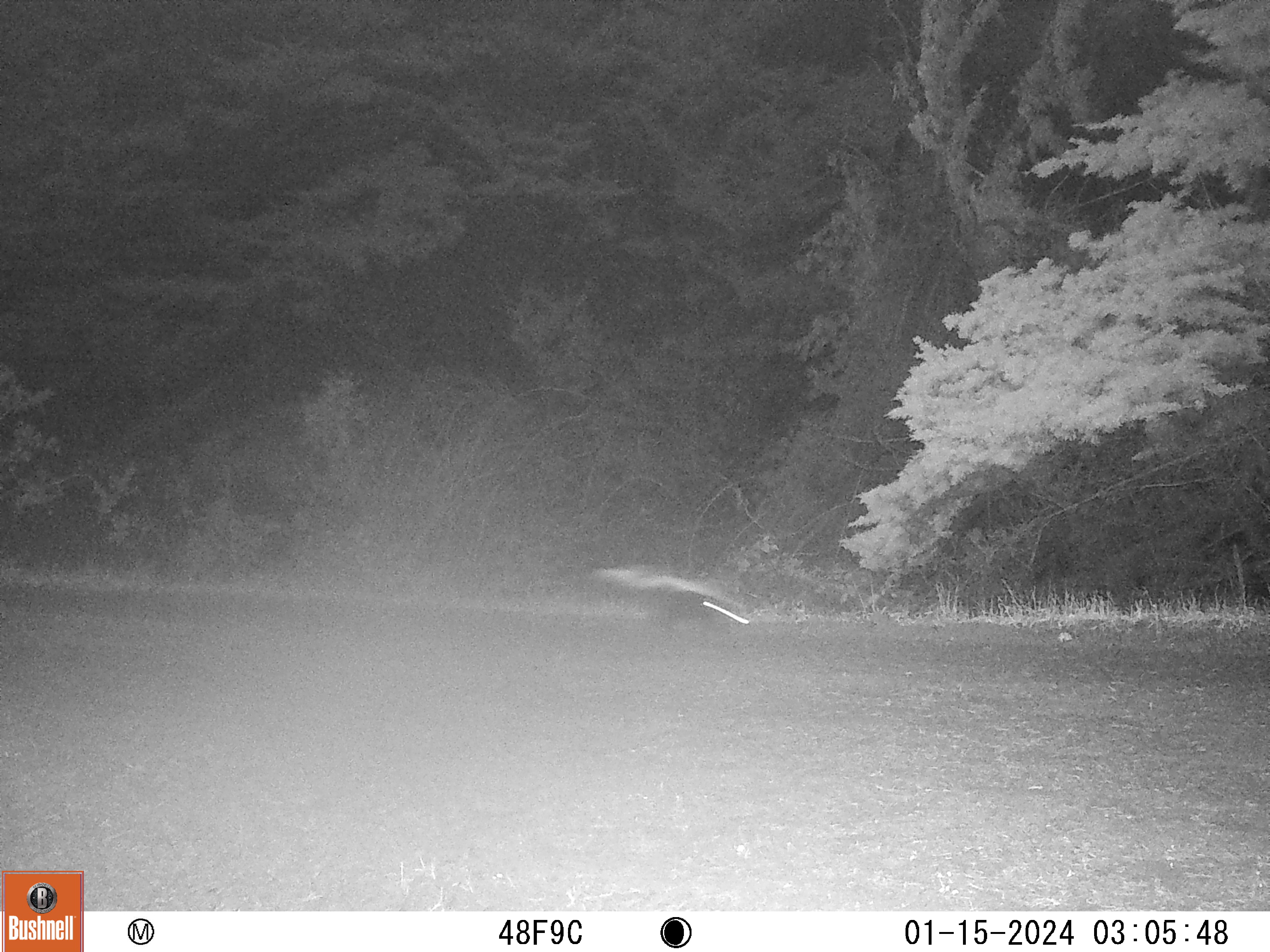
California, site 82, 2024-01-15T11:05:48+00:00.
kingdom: Animalia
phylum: Chordata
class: Mammalia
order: Carnivora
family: Mephitidae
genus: Mephitis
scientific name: Mephitis mephitis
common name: striped skunk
Striped skunk (Mephitis mephitis).